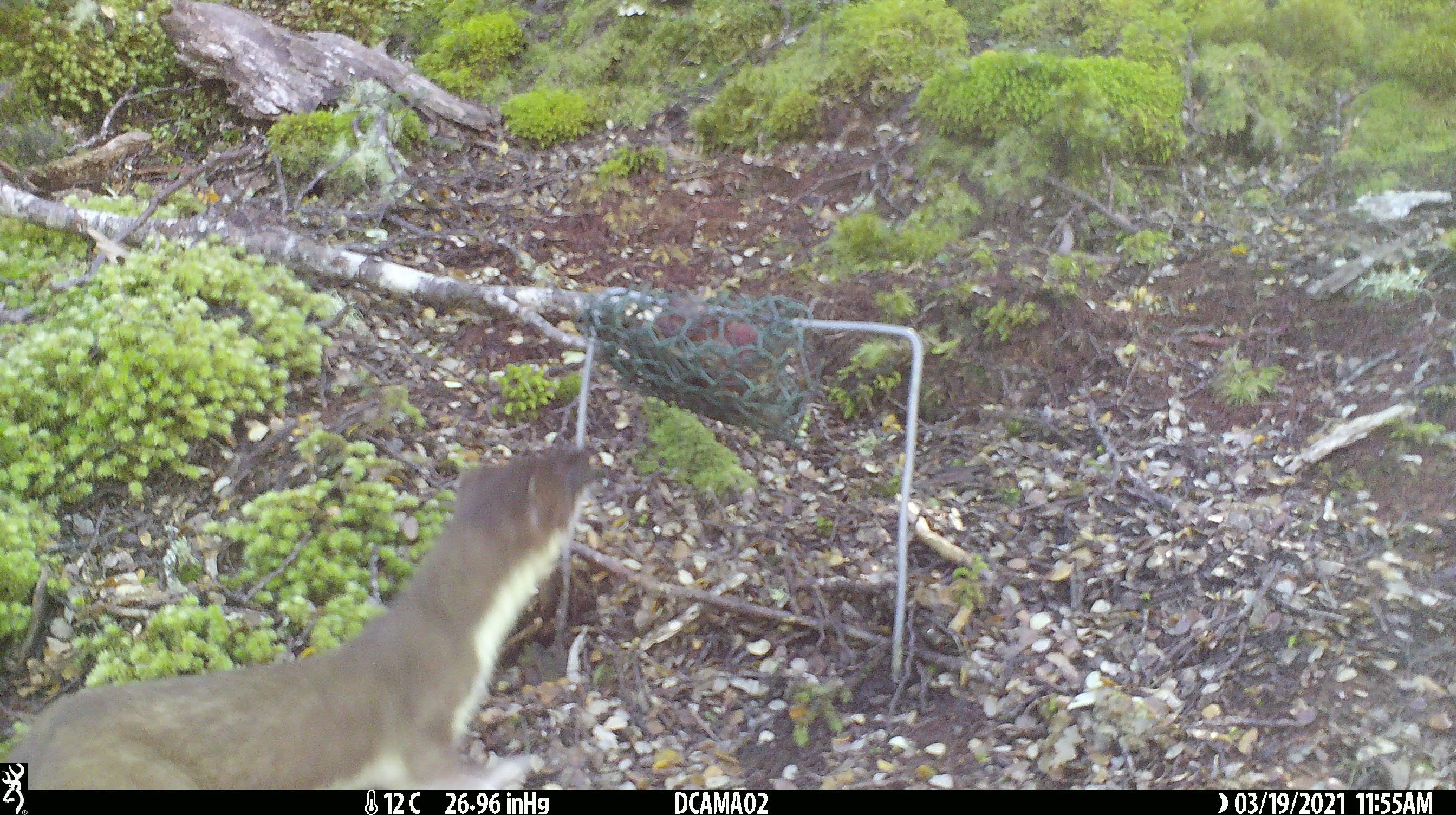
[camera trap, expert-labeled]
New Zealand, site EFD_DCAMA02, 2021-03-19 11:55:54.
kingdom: Animalia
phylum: Chordata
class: Mammalia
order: Carnivora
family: Mustelidae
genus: Mustela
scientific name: Mustela erminea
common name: stoat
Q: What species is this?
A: Stoat (Mustela erminea).